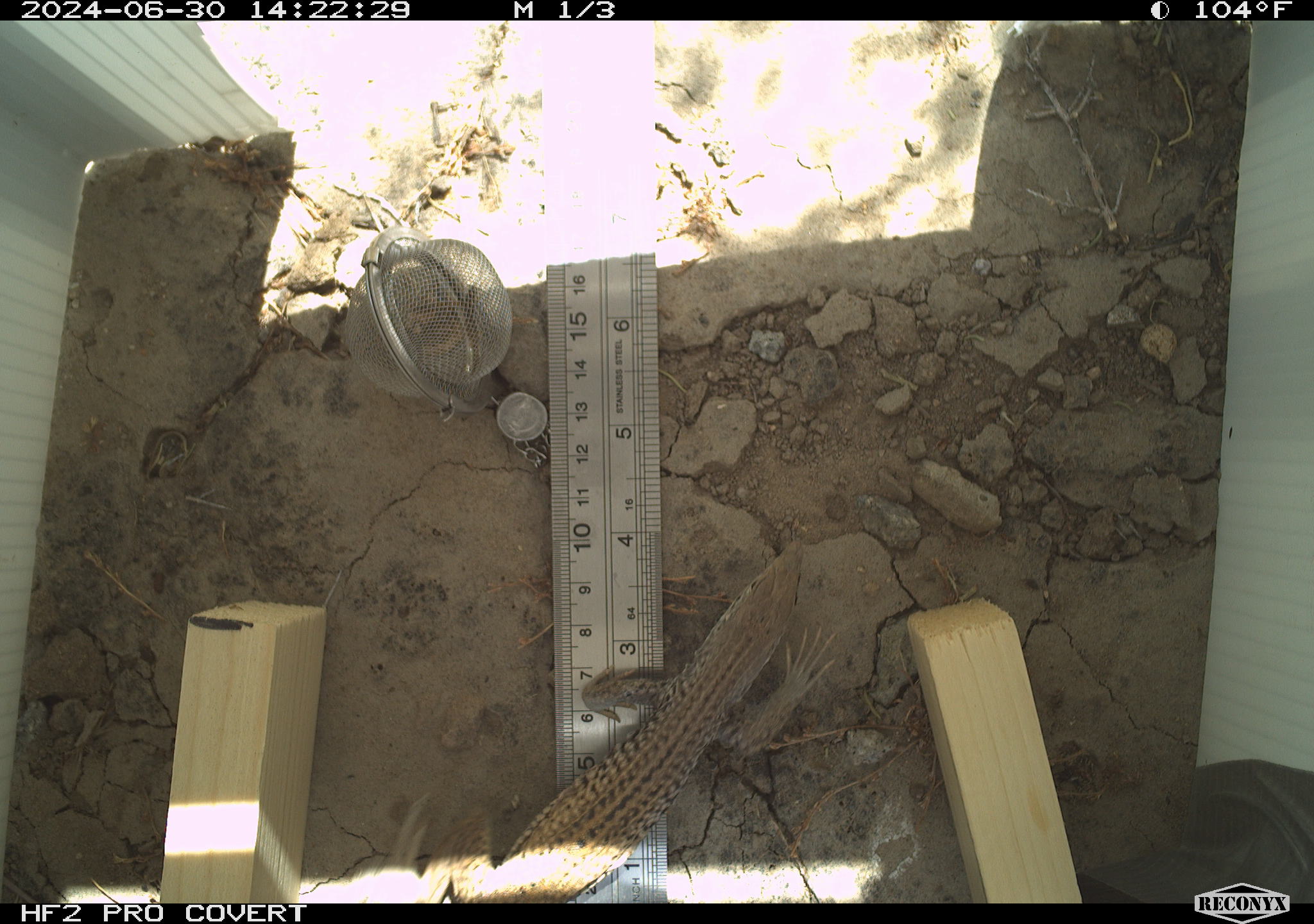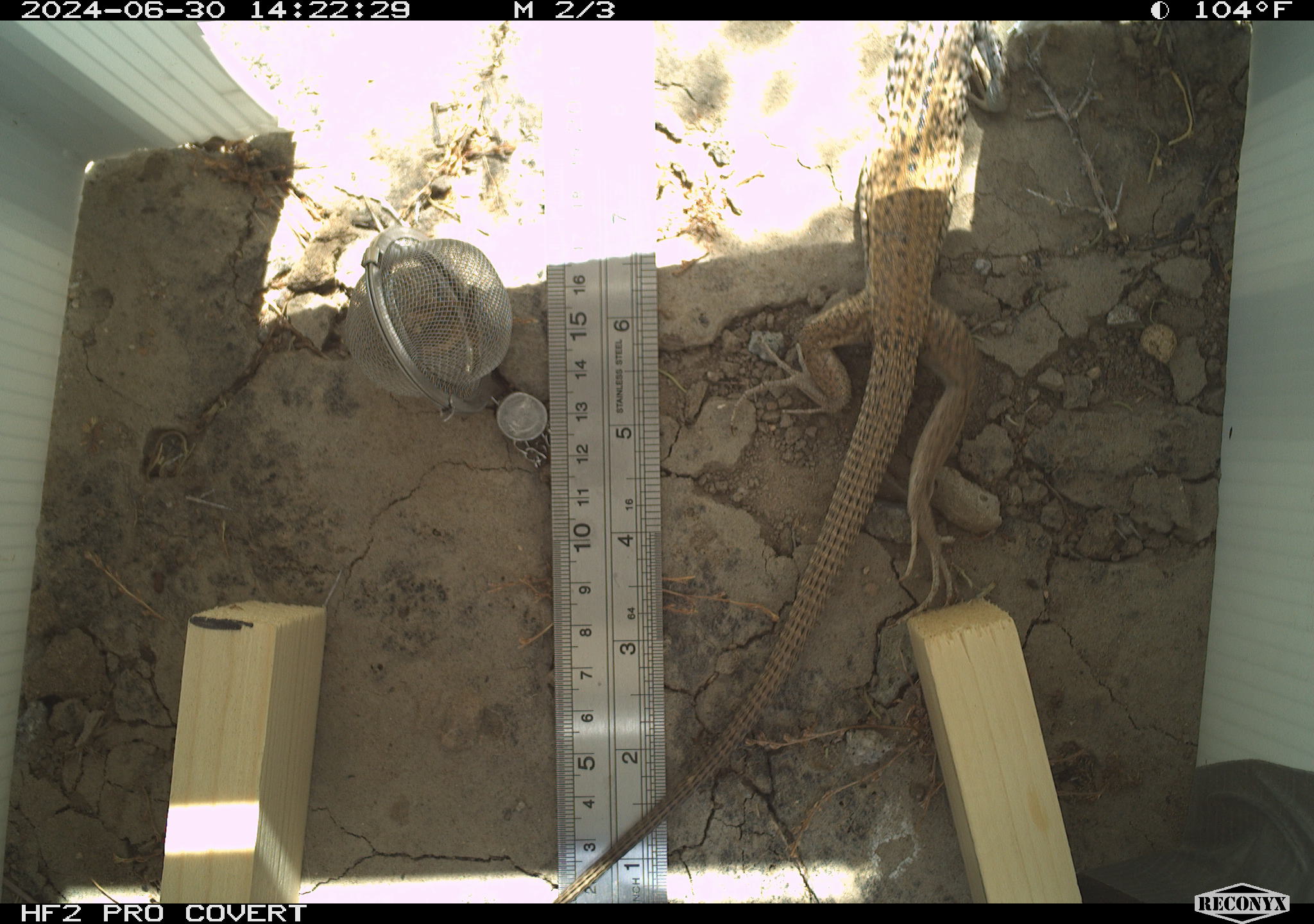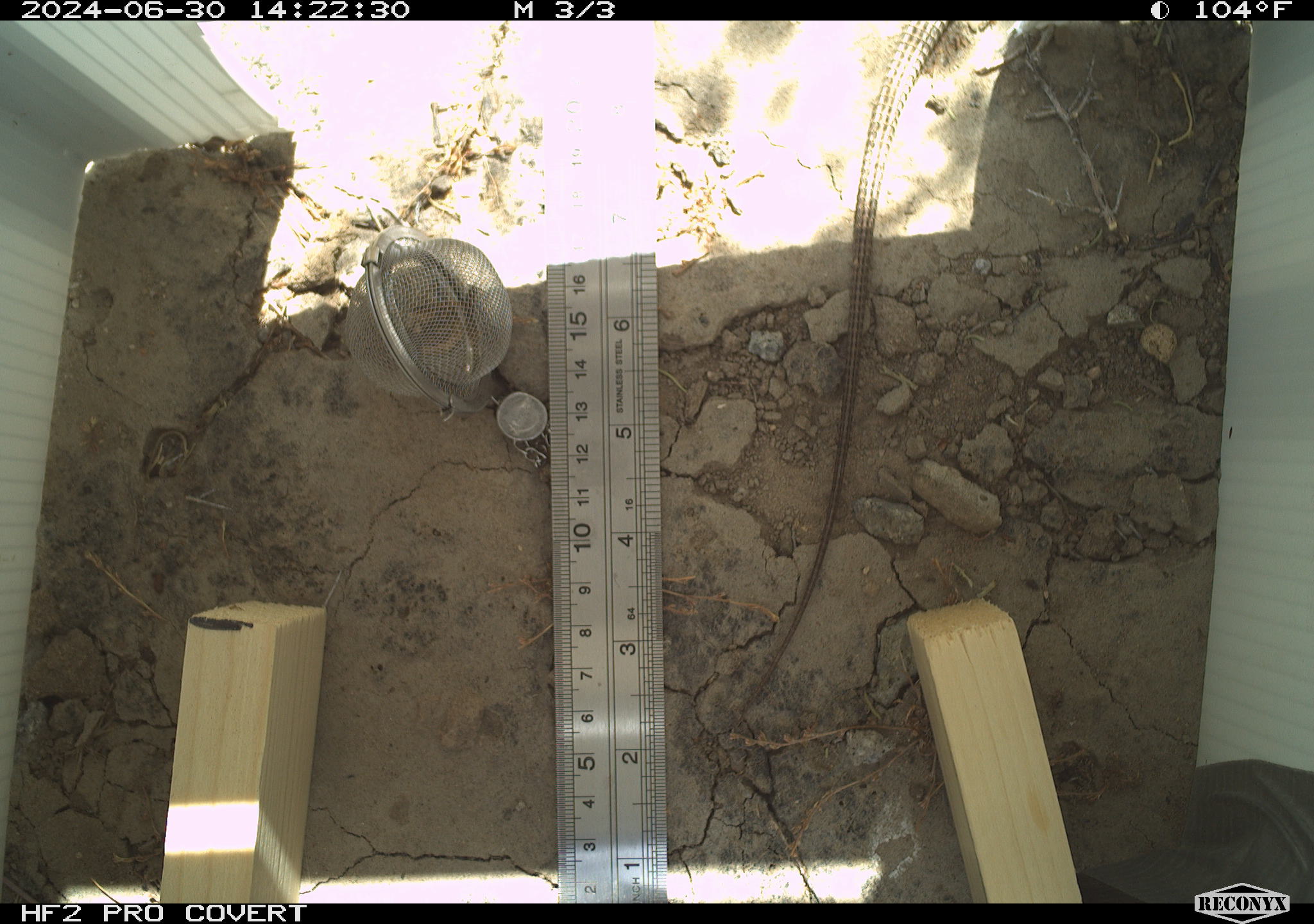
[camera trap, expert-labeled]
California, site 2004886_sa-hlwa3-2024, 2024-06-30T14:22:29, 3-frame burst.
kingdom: Animalia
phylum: Chordata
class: Reptilia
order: Squamata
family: Teiidae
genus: Aspidoscelis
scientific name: Aspidoscelis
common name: whiptail lizards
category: aspidoscelis species